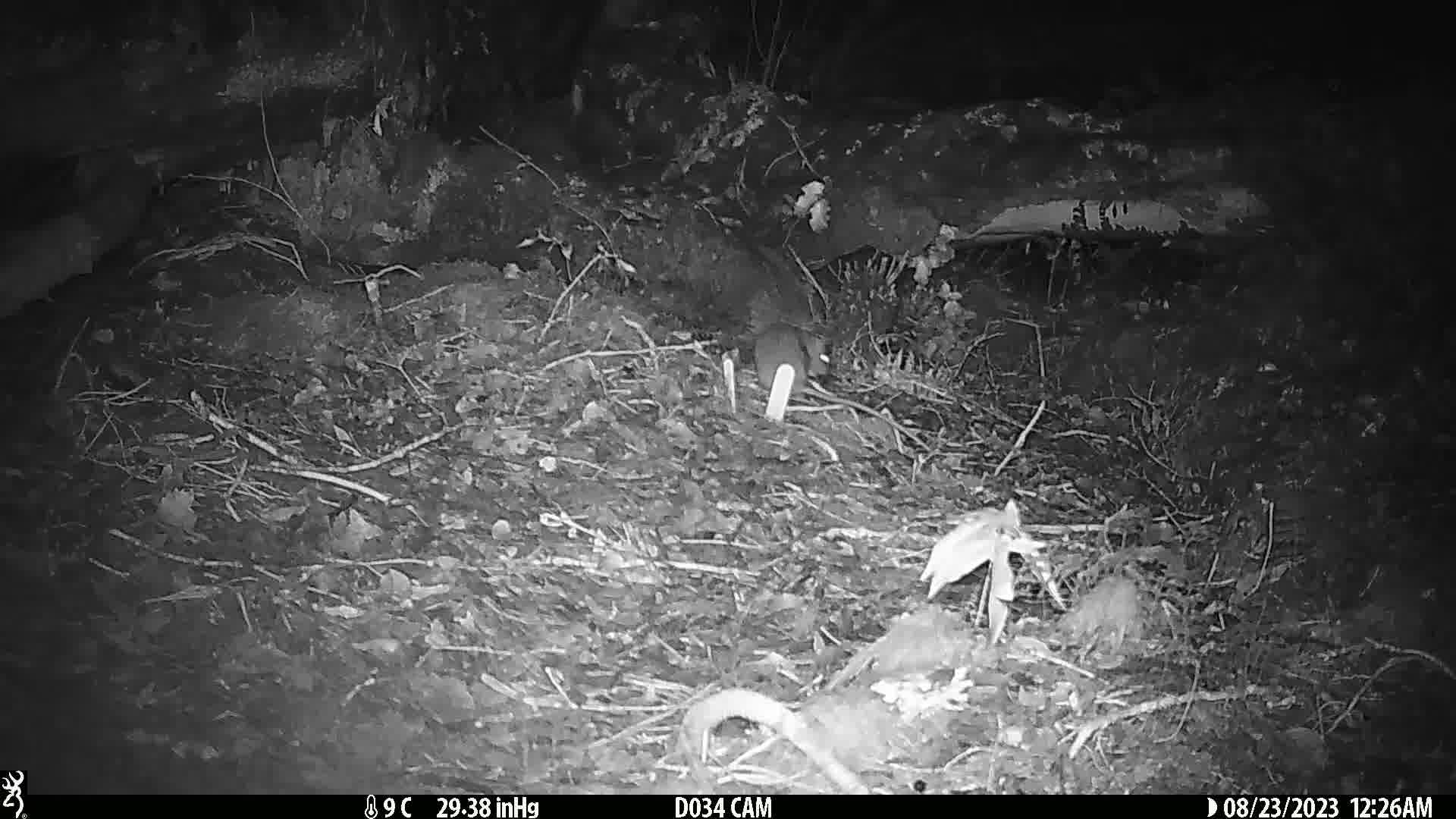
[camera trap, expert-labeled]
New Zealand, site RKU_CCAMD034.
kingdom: Animalia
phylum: Chordata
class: Mammalia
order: Rodentia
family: Muridae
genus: Rattus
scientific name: Rattus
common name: rat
Rat (Rattus).